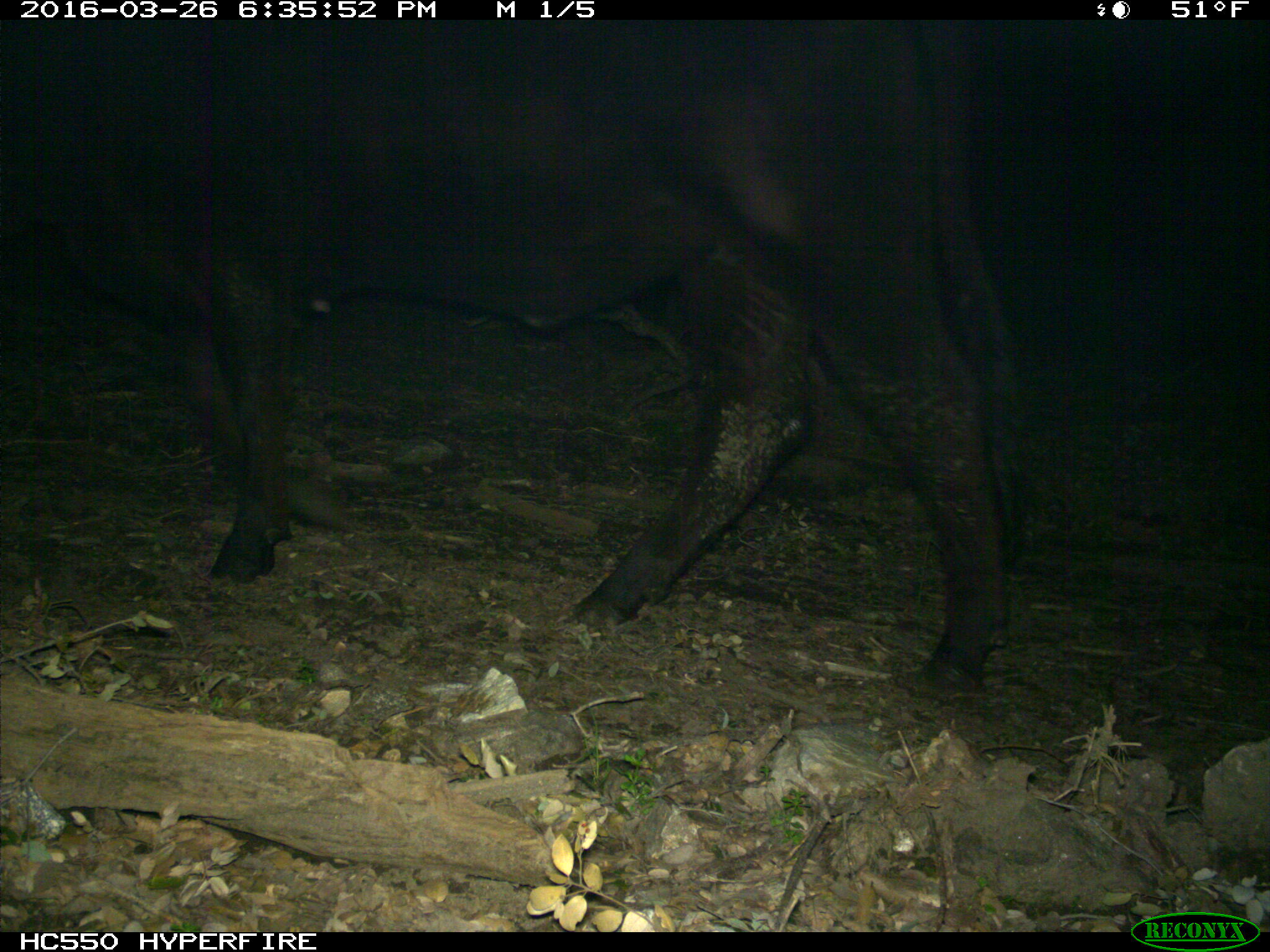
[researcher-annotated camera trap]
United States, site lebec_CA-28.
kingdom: Animalia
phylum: Chordata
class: Mammalia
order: Artiodactyla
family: Bovidae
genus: Bos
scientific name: Bos taurus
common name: domestic cow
Bos taurus (domestic cow).